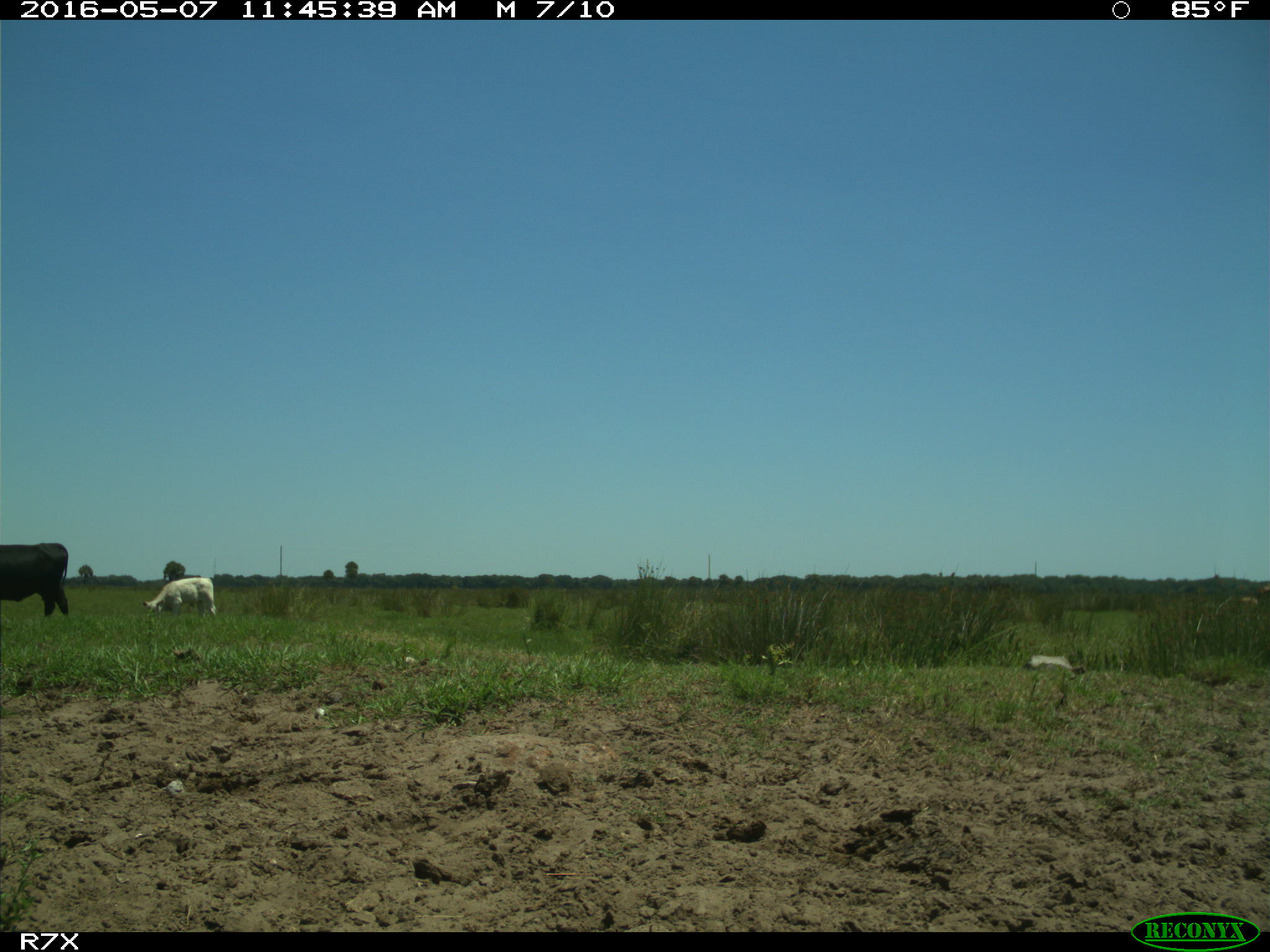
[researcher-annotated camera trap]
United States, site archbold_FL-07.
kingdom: Animalia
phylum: Chordata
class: Mammalia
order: Artiodactyla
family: Bovidae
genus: Bos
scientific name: Bos taurus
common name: domestic cow